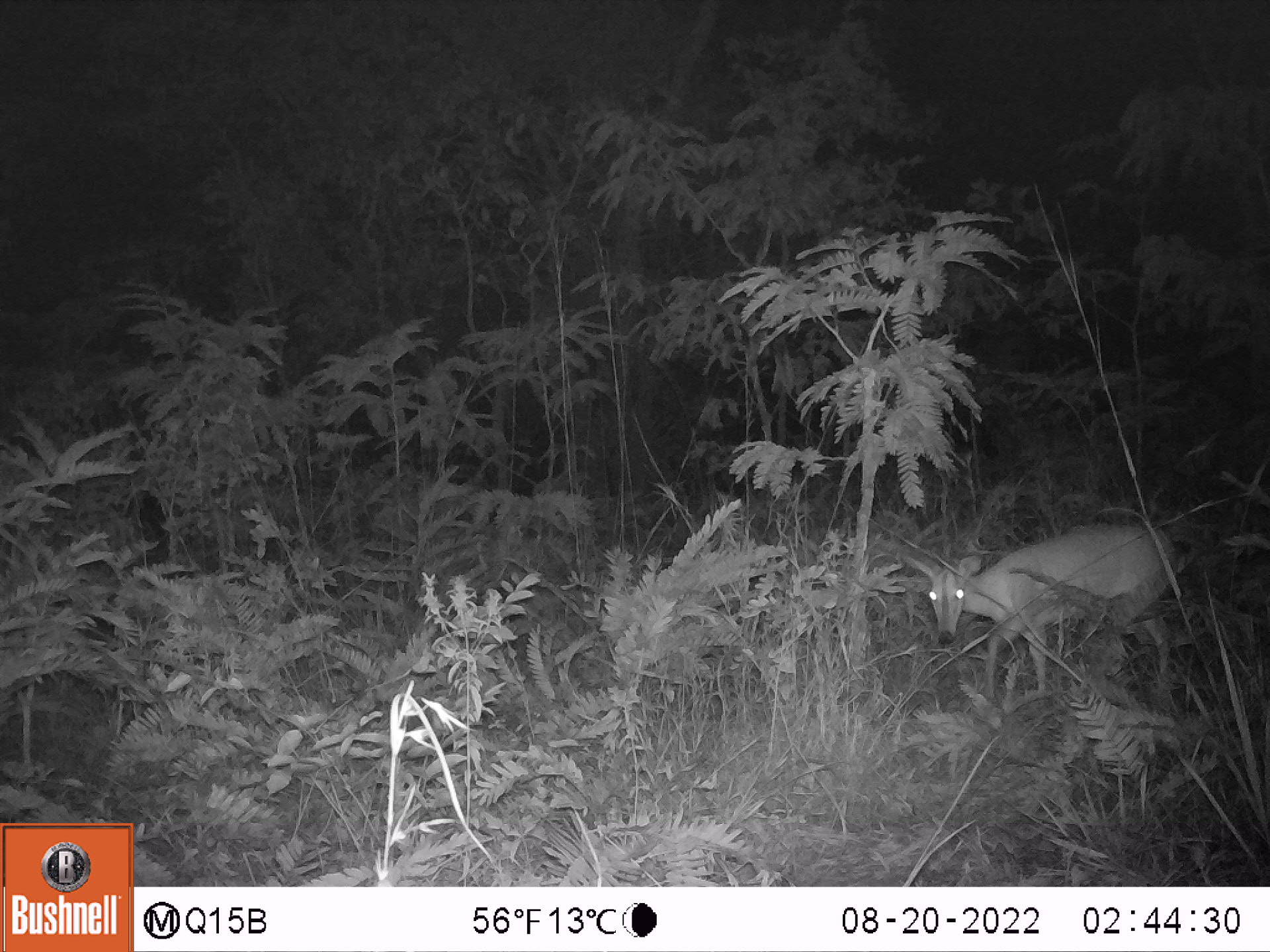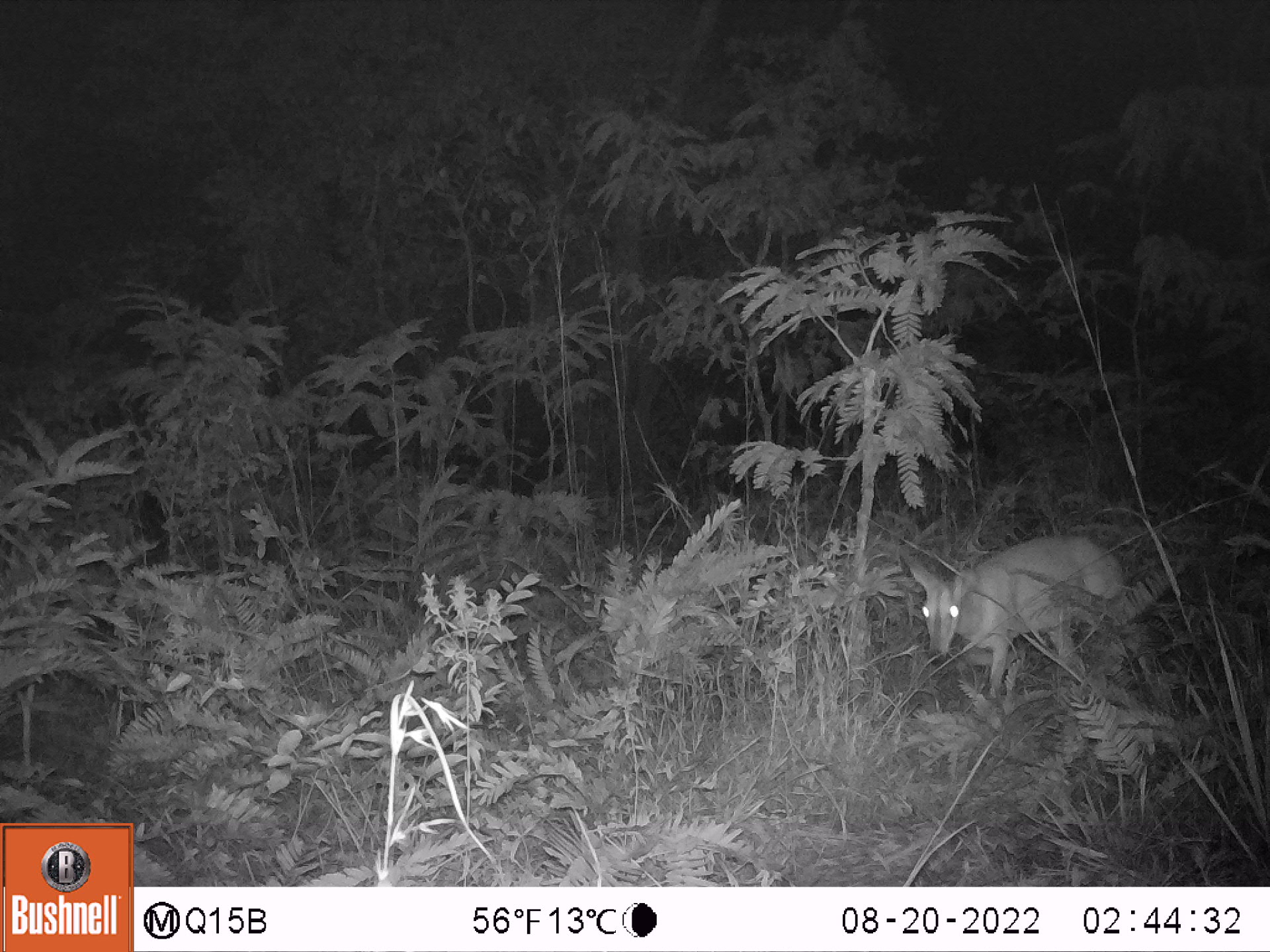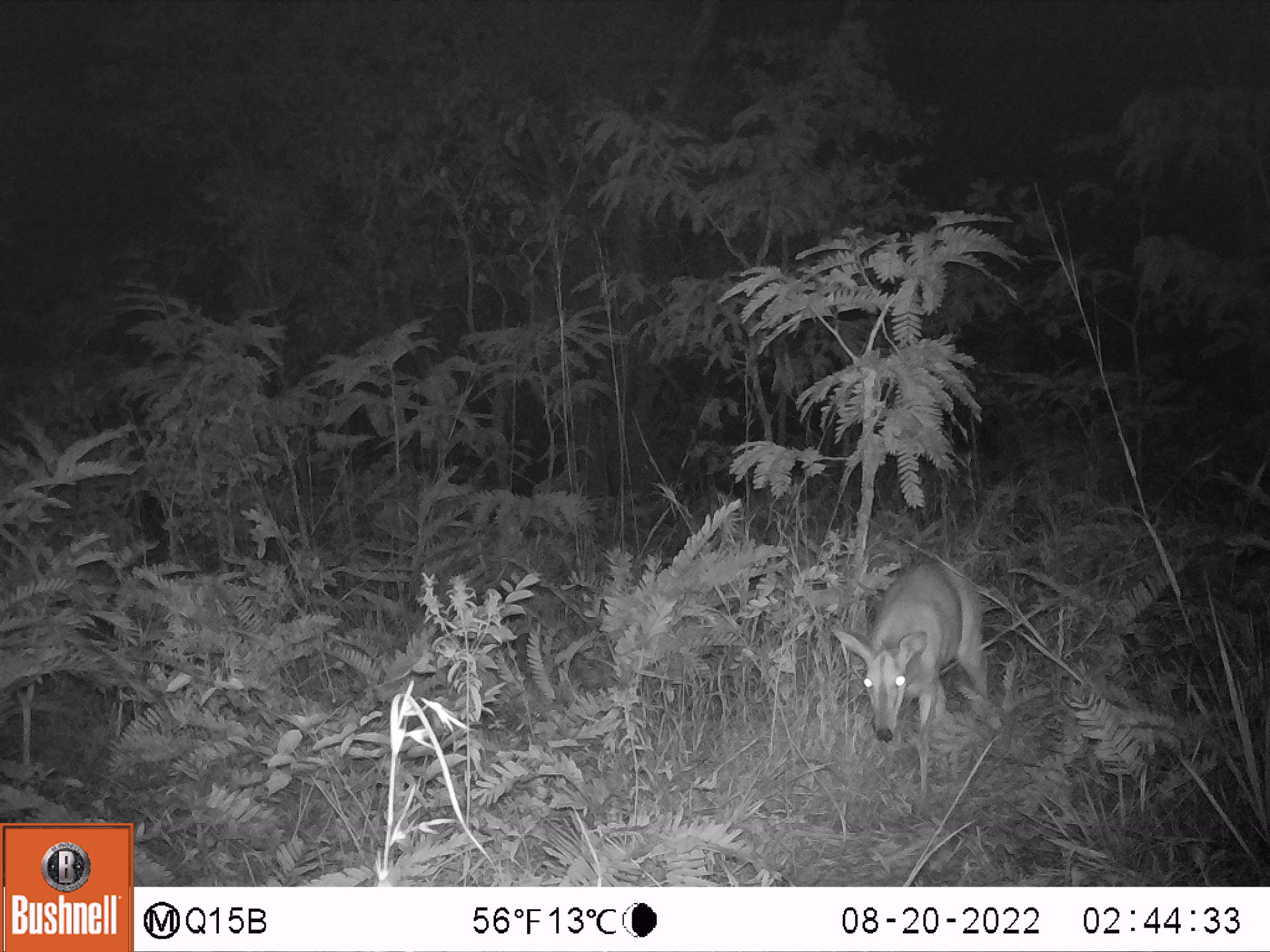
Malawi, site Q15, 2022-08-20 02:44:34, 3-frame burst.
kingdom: Animalia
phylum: Chordata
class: Mammalia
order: Artiodactyla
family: Bovidae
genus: Sylvicapra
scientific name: Sylvicapra grimmia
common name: common duiker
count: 1